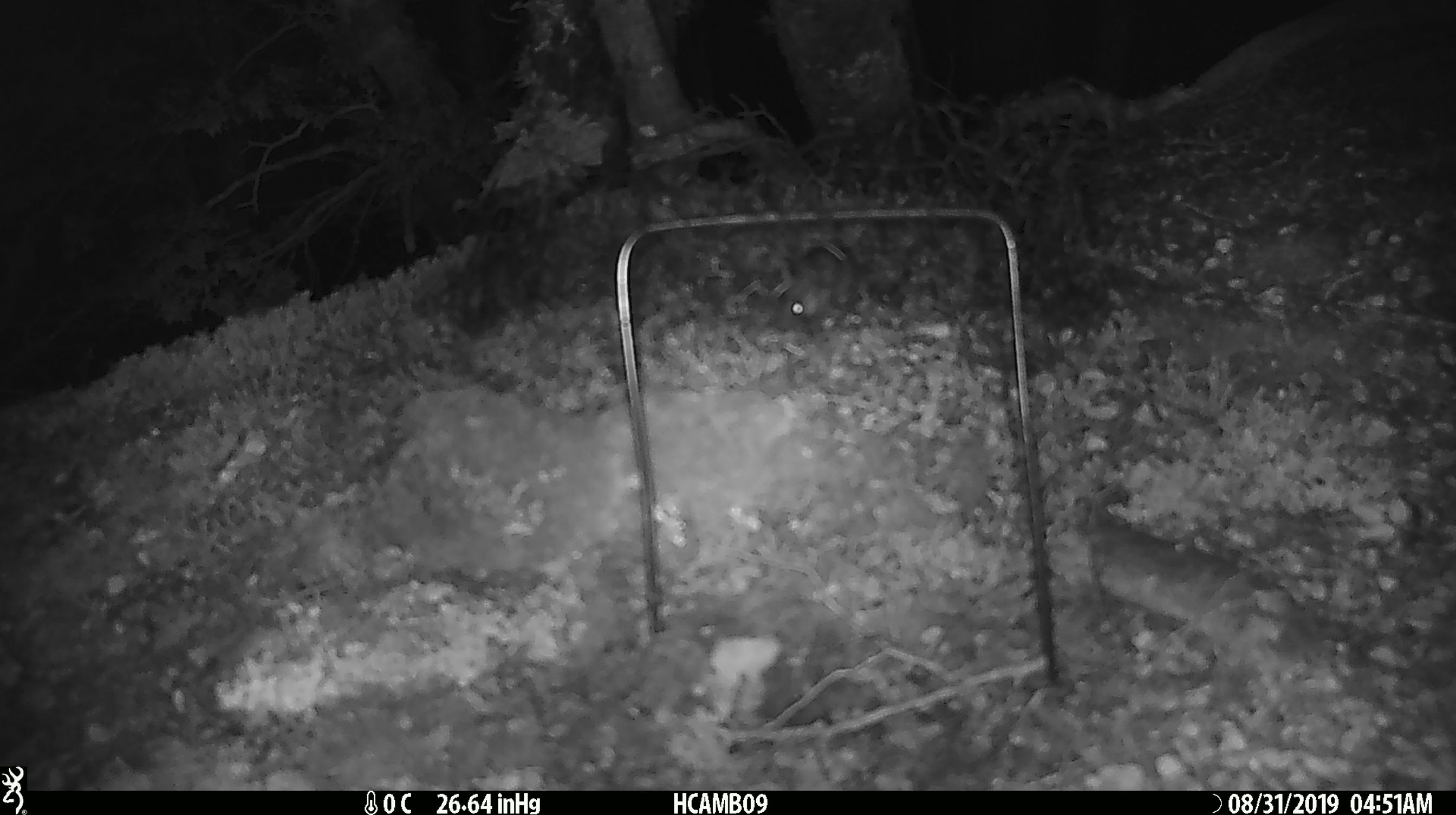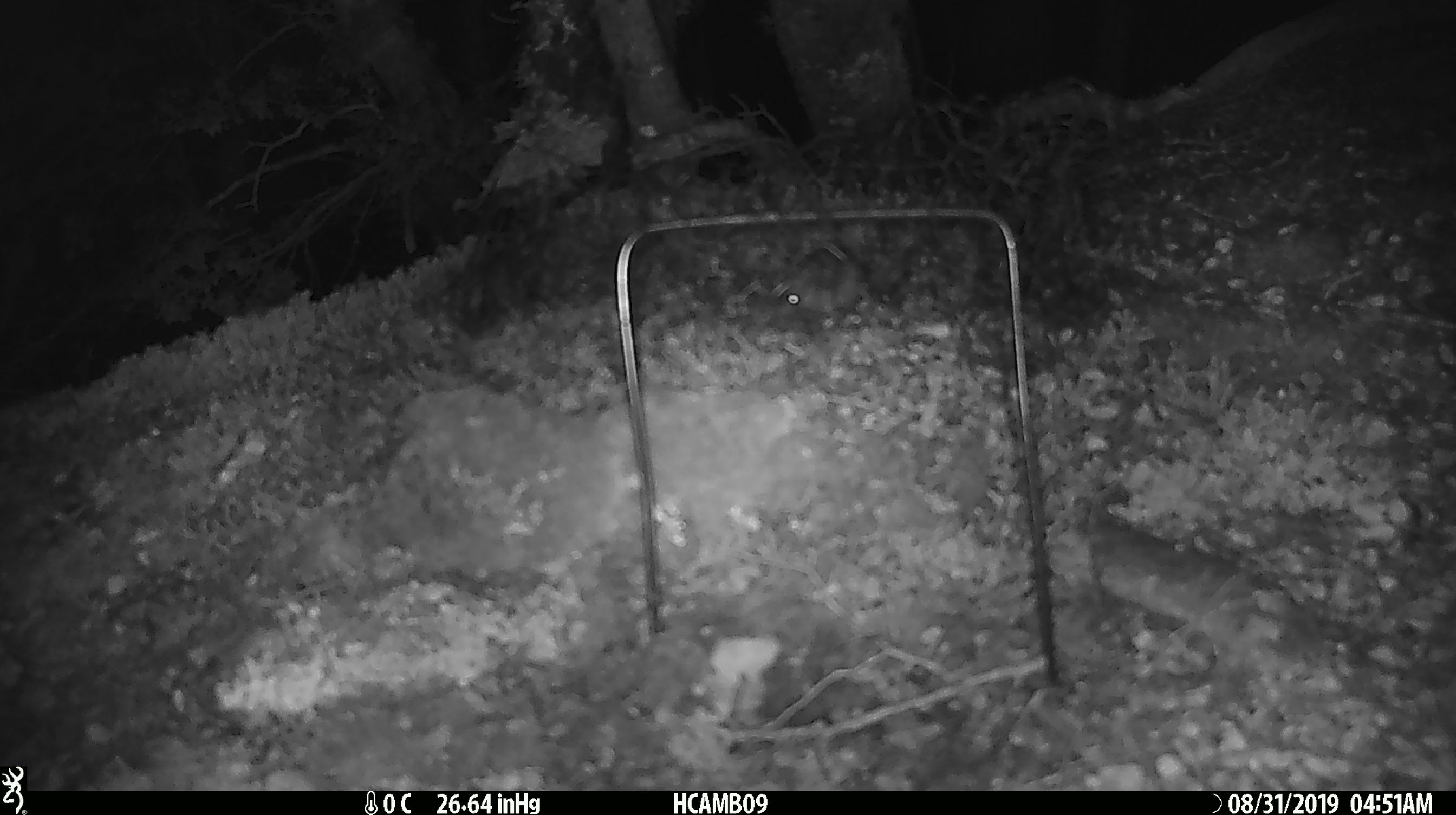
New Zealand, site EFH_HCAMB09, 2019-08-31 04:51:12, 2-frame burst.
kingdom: Animalia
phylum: Chordata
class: Mammalia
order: Rodentia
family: Muridae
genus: Mus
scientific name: Mus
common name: mouse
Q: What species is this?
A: Mouse (Mus).